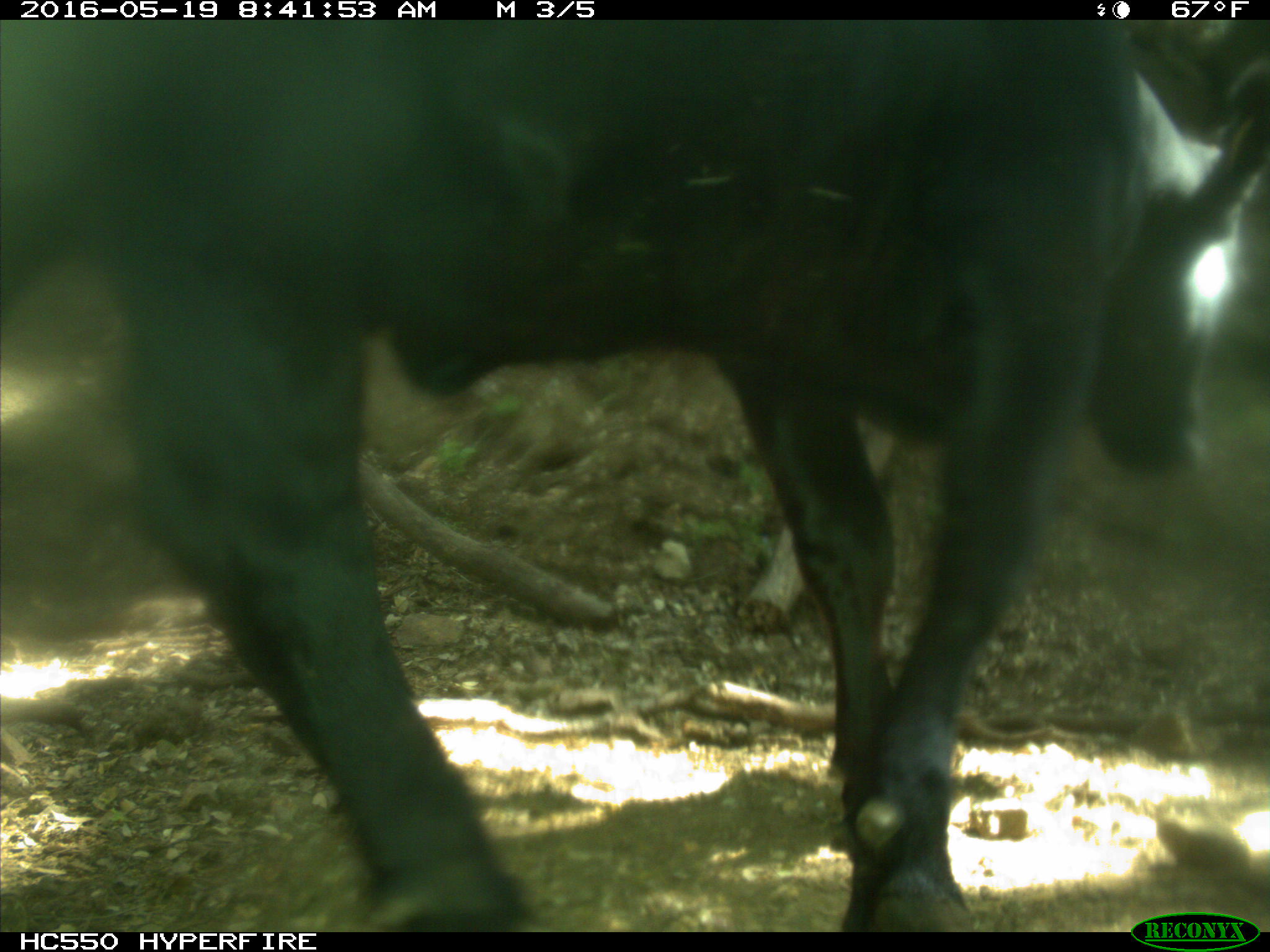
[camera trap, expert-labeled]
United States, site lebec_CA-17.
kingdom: Animalia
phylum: Chordata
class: Mammalia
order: Artiodactyla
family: Bovidae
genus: Bos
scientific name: Bos taurus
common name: domestic cow